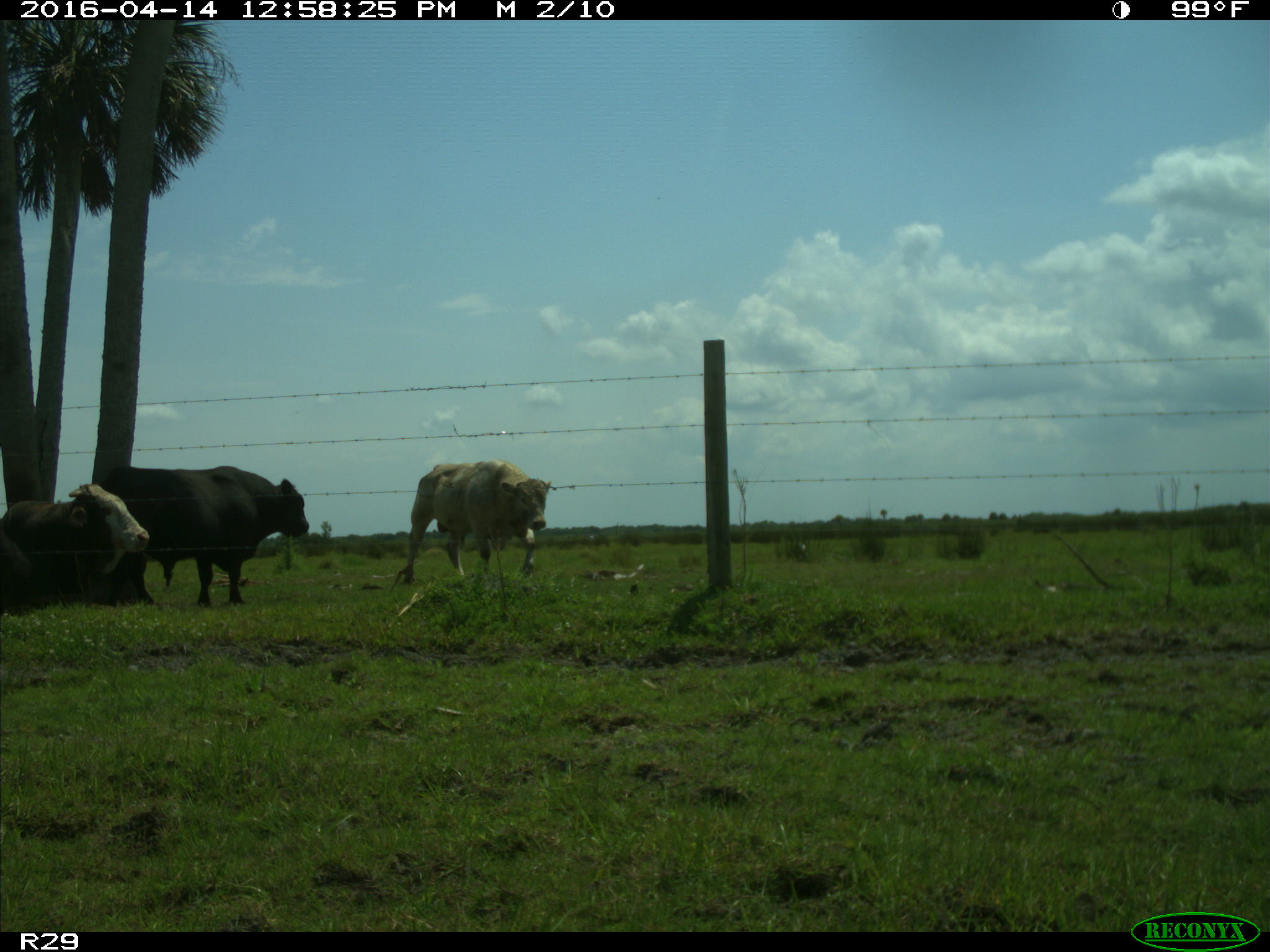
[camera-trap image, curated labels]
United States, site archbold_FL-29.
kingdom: Animalia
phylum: Chordata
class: Mammalia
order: Artiodactyla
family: Bovidae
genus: Bos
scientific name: Bos taurus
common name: domestic cow